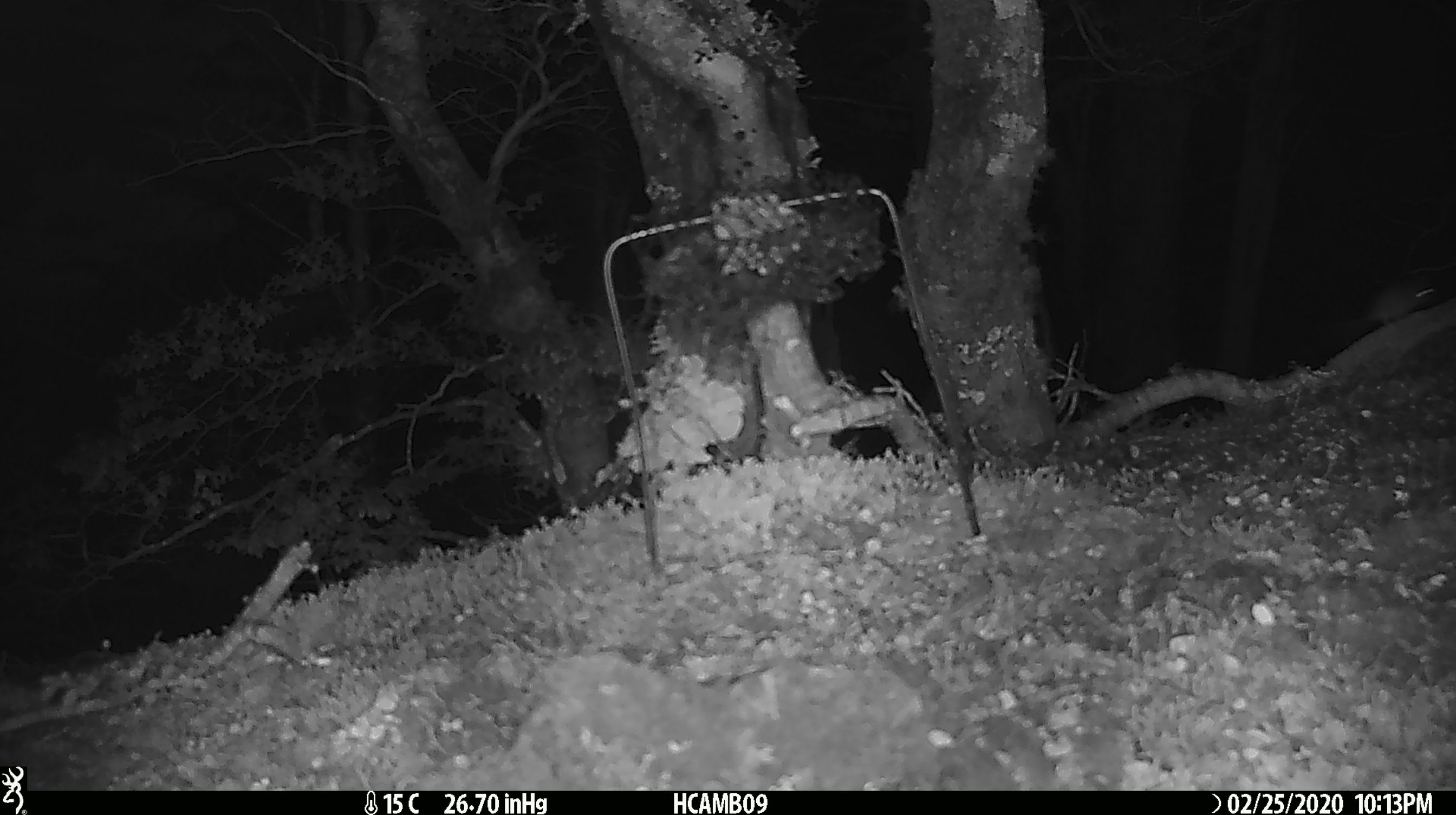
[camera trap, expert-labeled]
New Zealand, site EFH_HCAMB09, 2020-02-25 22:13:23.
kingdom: Animalia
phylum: Chordata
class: Mammalia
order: Rodentia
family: Muridae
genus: Mus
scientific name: Mus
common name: mouse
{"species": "mouse (Mus)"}